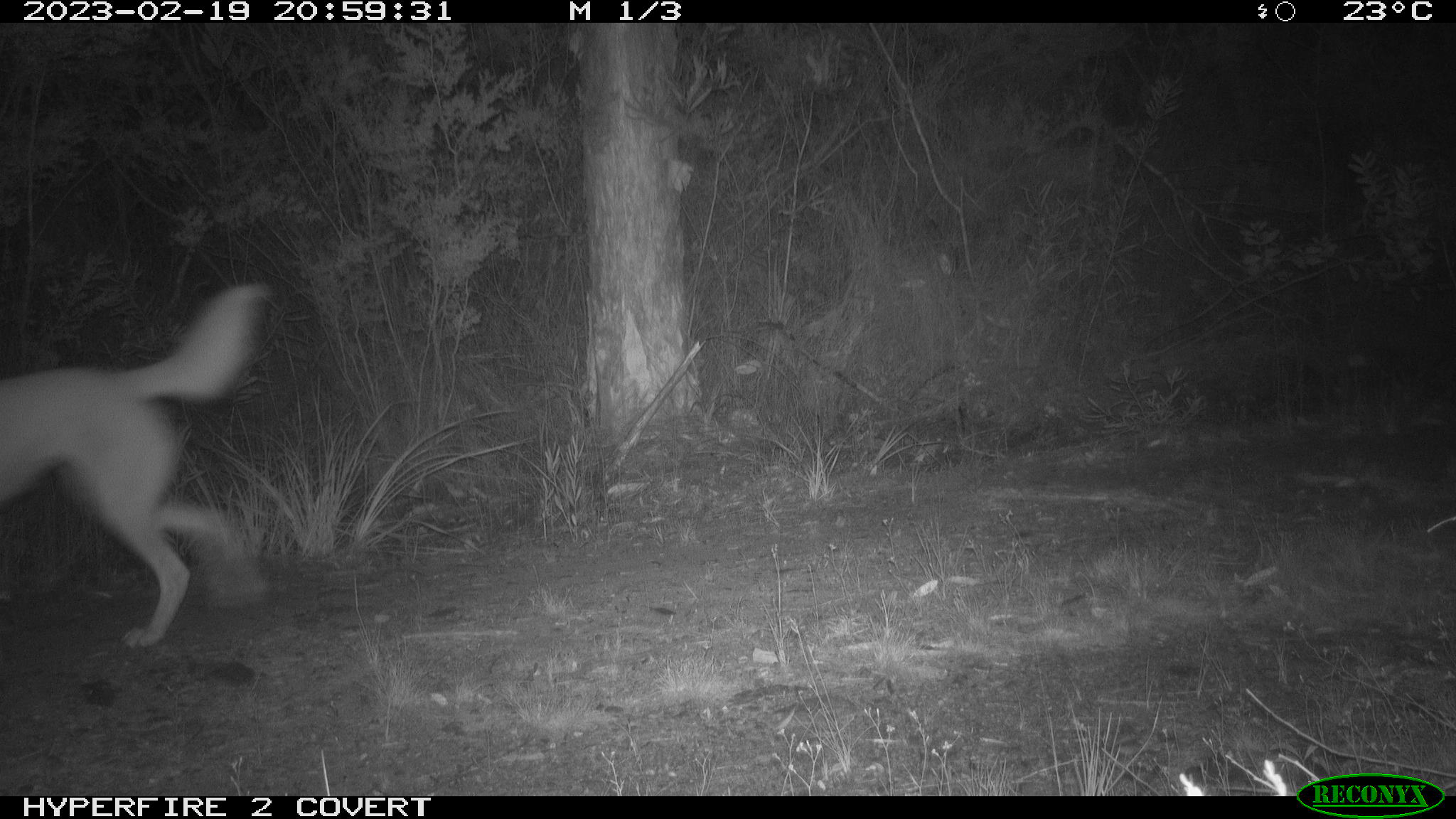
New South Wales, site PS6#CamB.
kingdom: Animalia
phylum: Chordata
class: Mammalia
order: Carnivora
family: Canidae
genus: Canis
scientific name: Canis familiaris dingo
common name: dingo